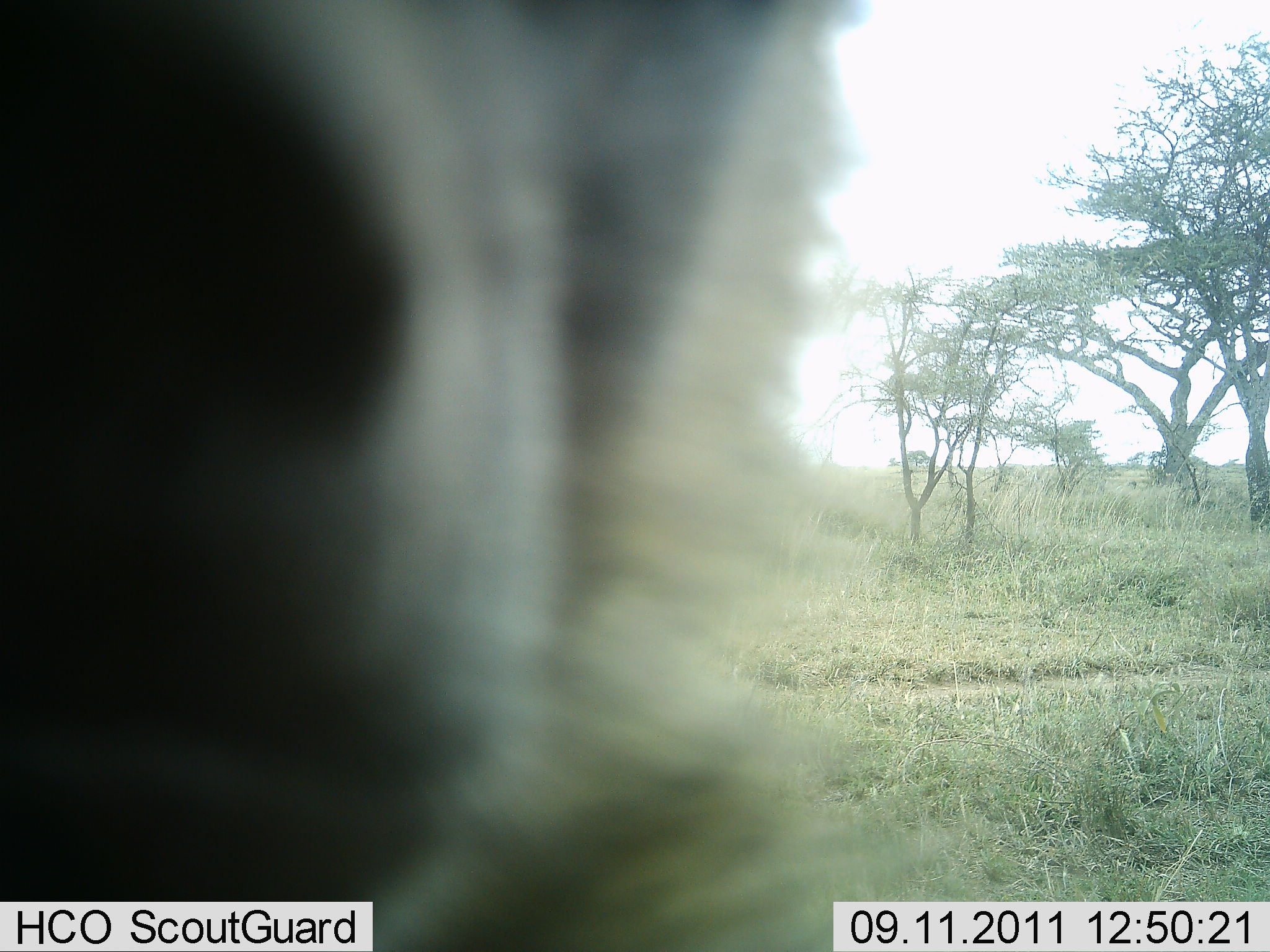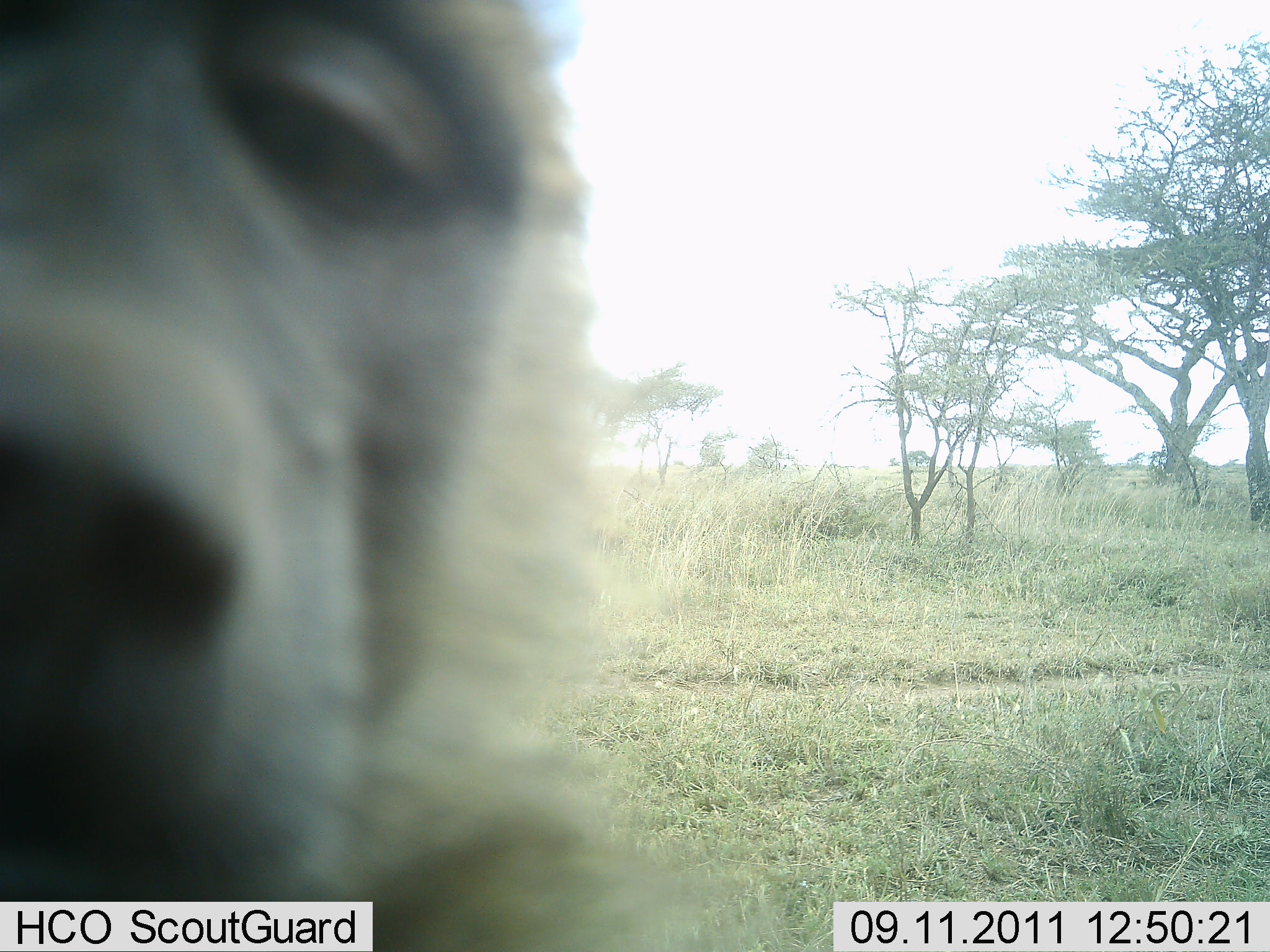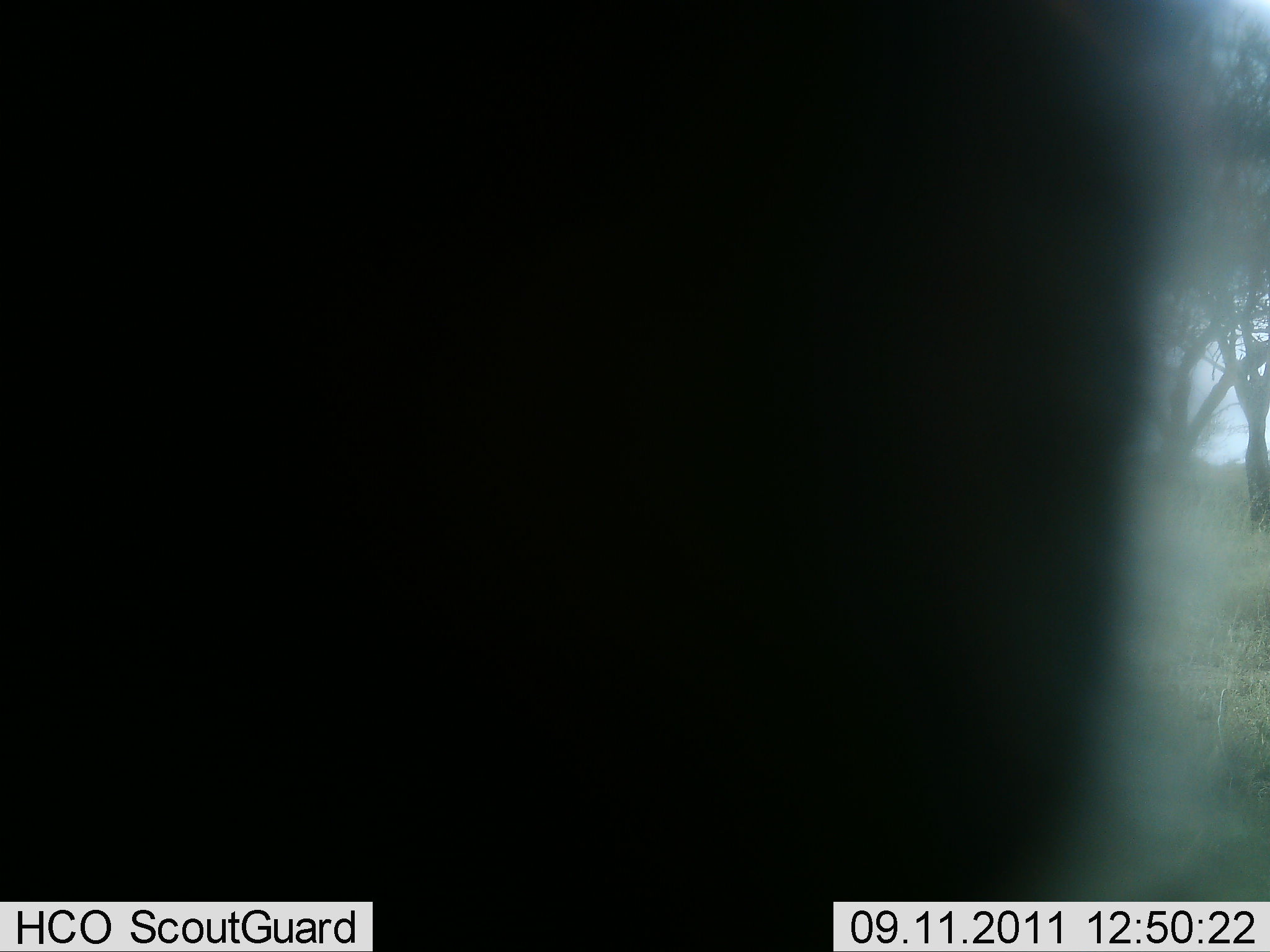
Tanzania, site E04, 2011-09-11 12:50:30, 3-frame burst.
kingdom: Animalia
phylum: Chordata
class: Mammalia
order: Primates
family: Cercopithecidae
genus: Papio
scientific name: Papio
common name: baboon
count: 1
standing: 33%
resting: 0%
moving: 8%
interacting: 67%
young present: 0%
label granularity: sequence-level